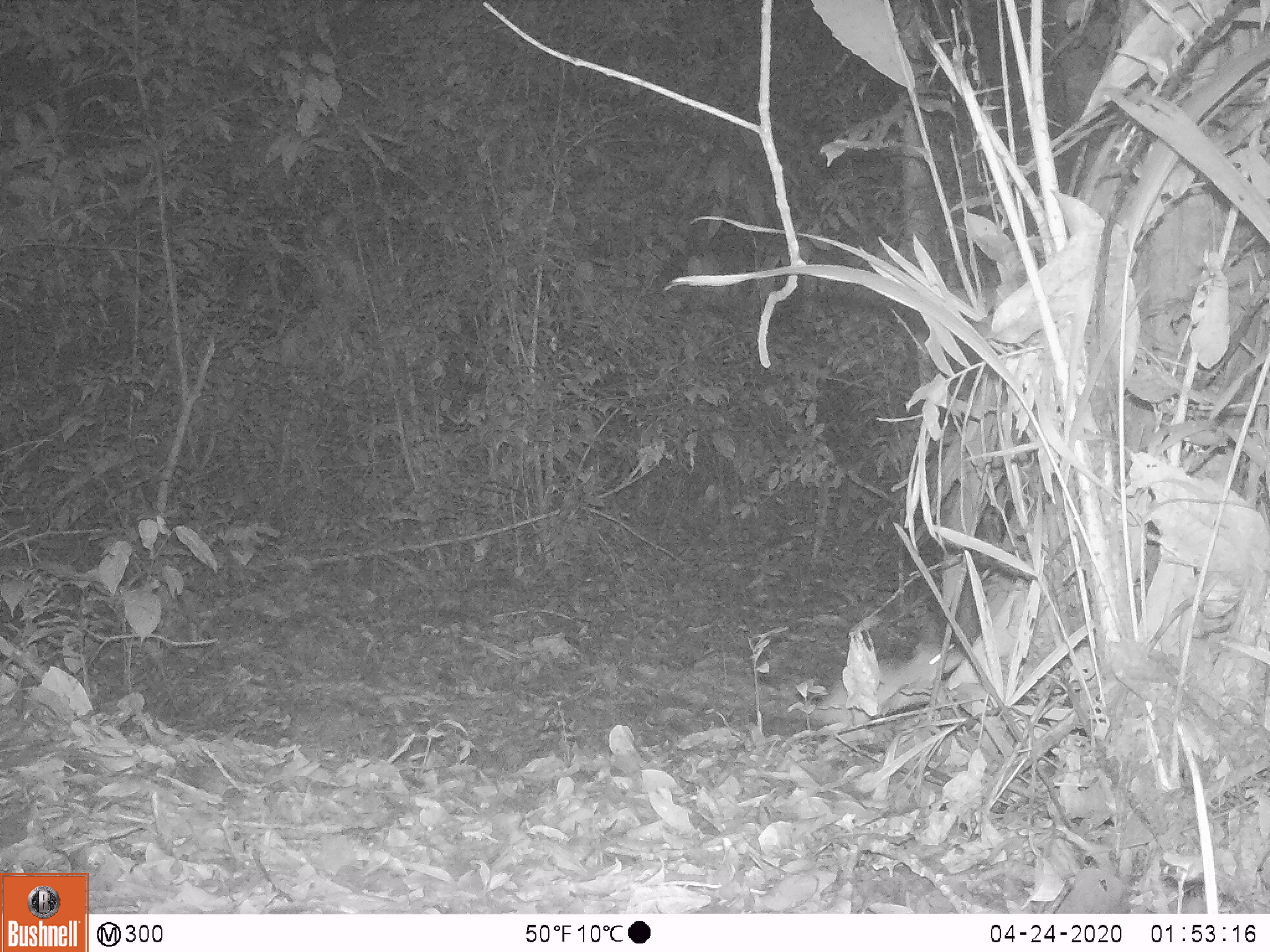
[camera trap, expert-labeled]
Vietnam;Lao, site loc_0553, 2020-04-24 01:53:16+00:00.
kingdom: Animalia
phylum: Chordata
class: Mammalia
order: Rodentia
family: Muridae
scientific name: Muridae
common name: old-world mice and rats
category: unidentified murid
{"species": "unidentified murid (old-world mice and rats) (Muridae)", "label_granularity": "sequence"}